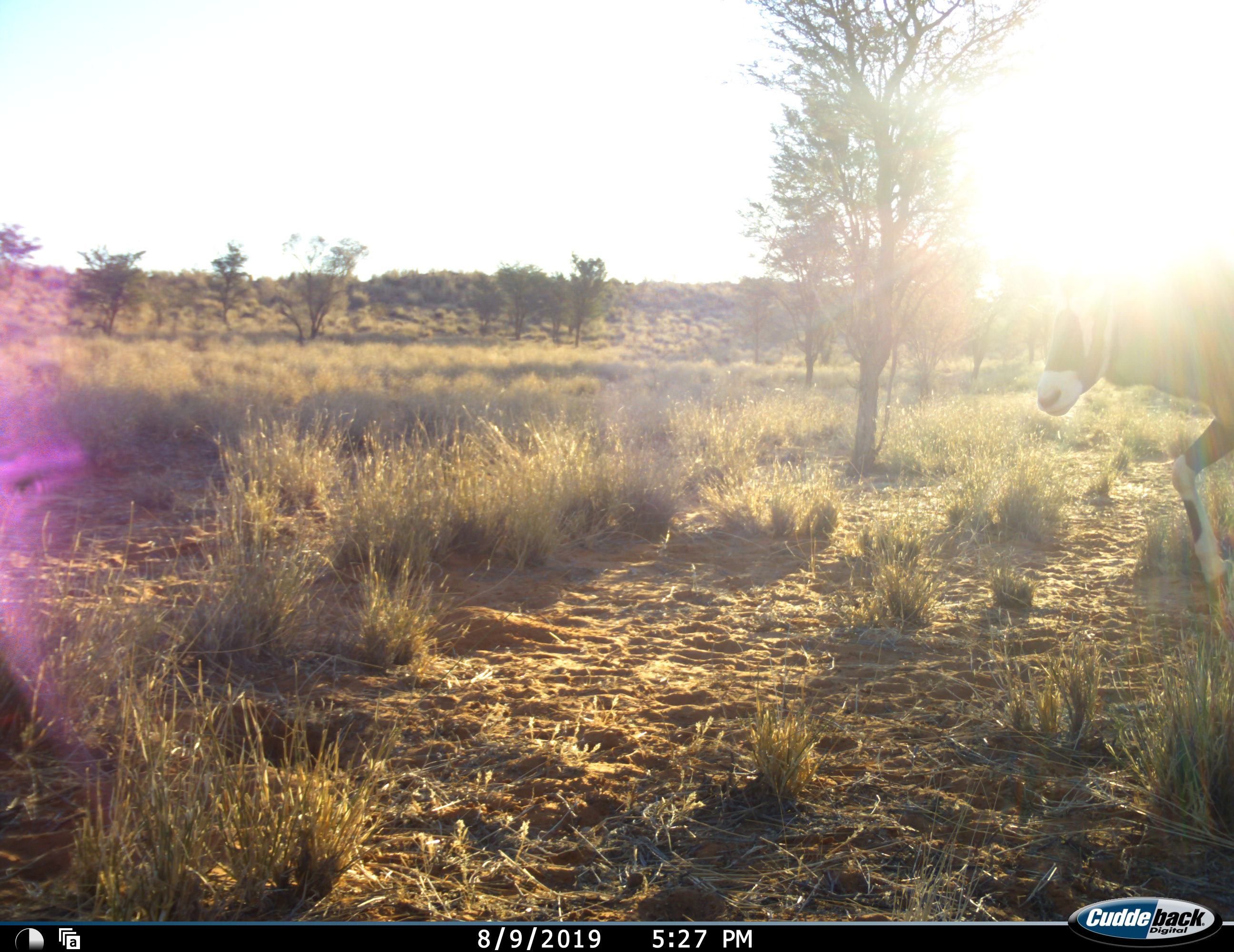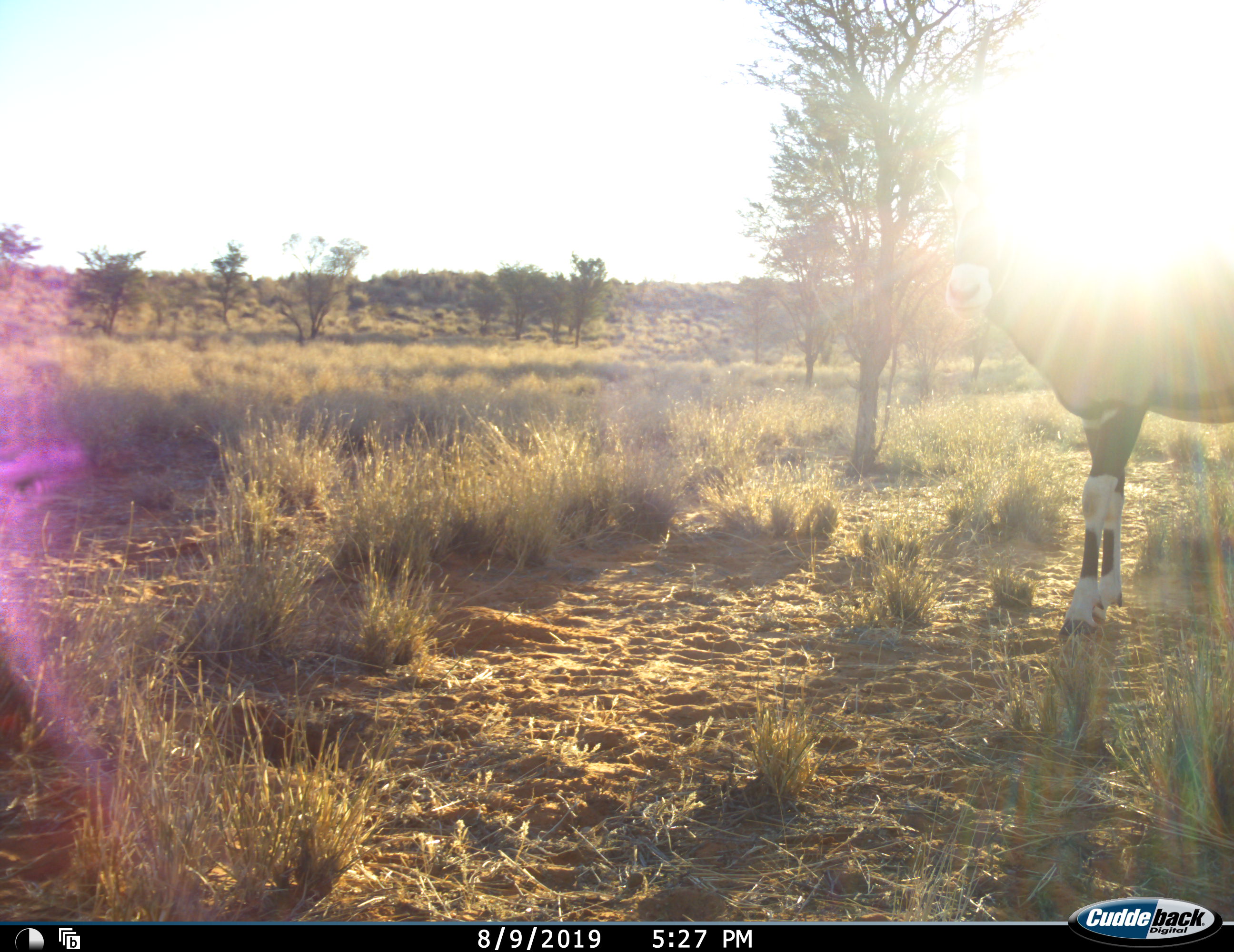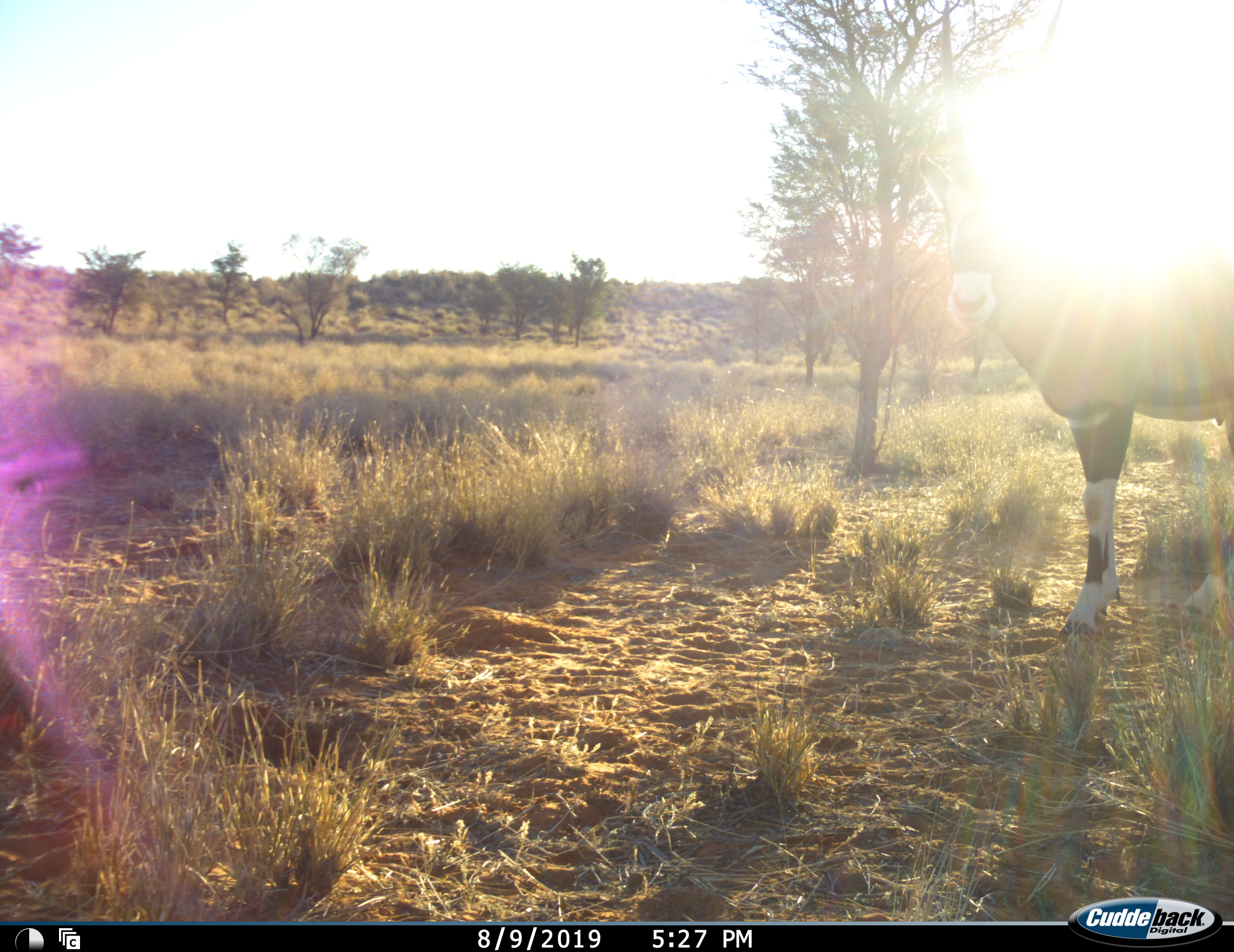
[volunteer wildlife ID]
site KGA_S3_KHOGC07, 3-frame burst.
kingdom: Animalia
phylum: Chordata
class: Mammalia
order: Artiodactyla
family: Bovidae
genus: Oryx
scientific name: Oryx gazella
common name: gemsbok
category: oryx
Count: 1.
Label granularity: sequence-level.